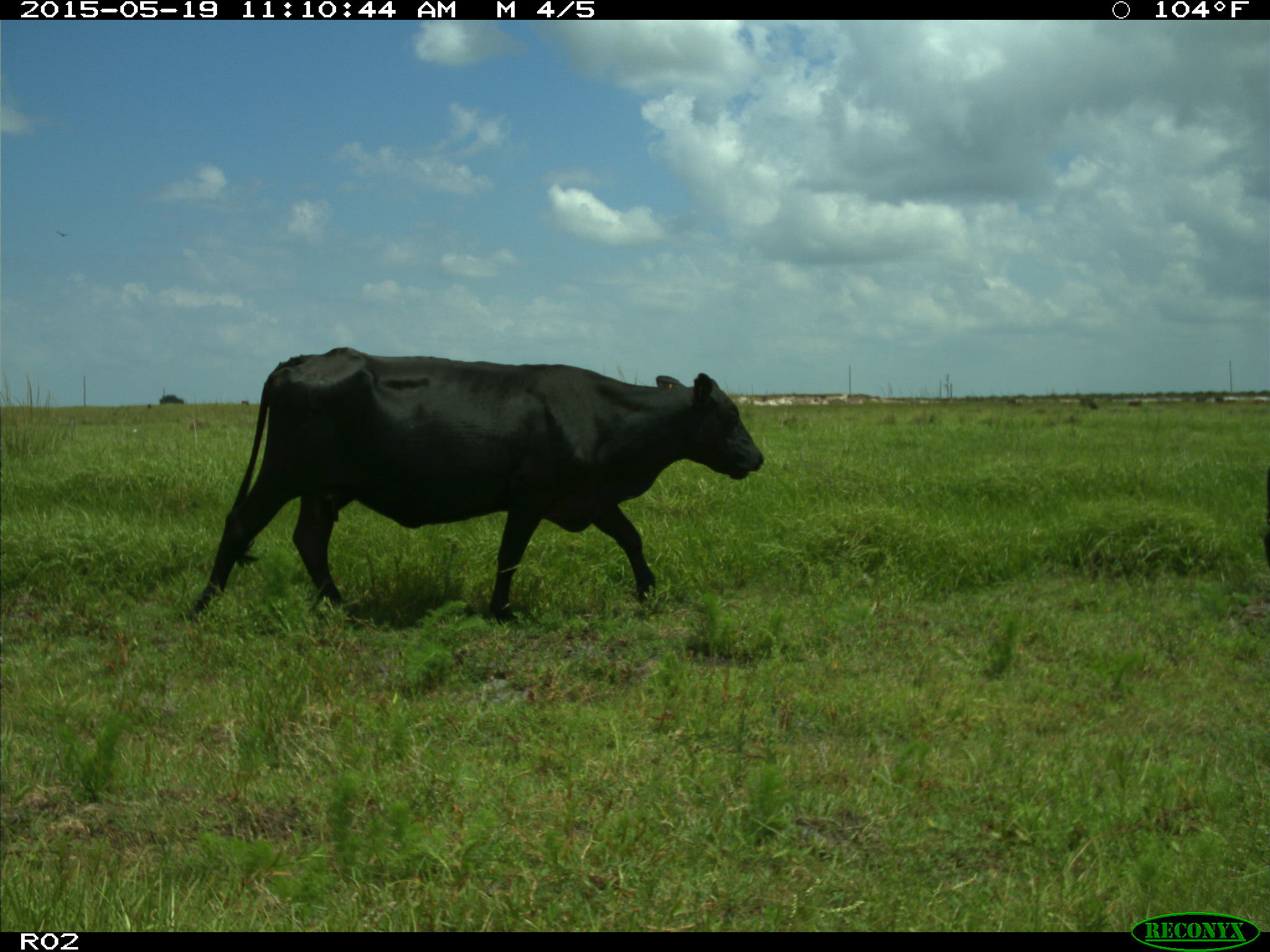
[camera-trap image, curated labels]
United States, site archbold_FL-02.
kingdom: Animalia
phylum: Chordata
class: Mammalia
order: Artiodactyla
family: Bovidae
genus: Bos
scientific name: Bos taurus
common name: domestic cow